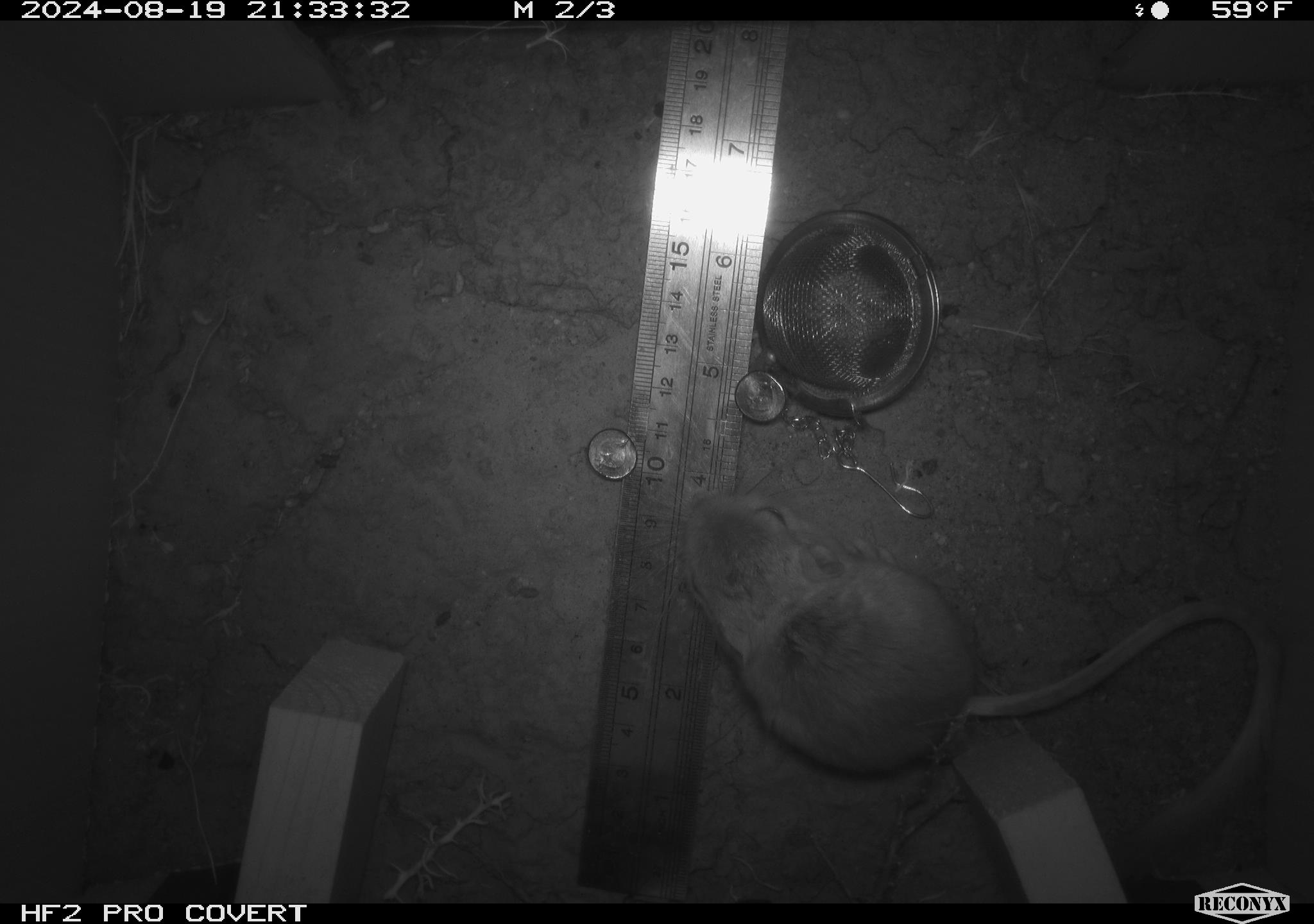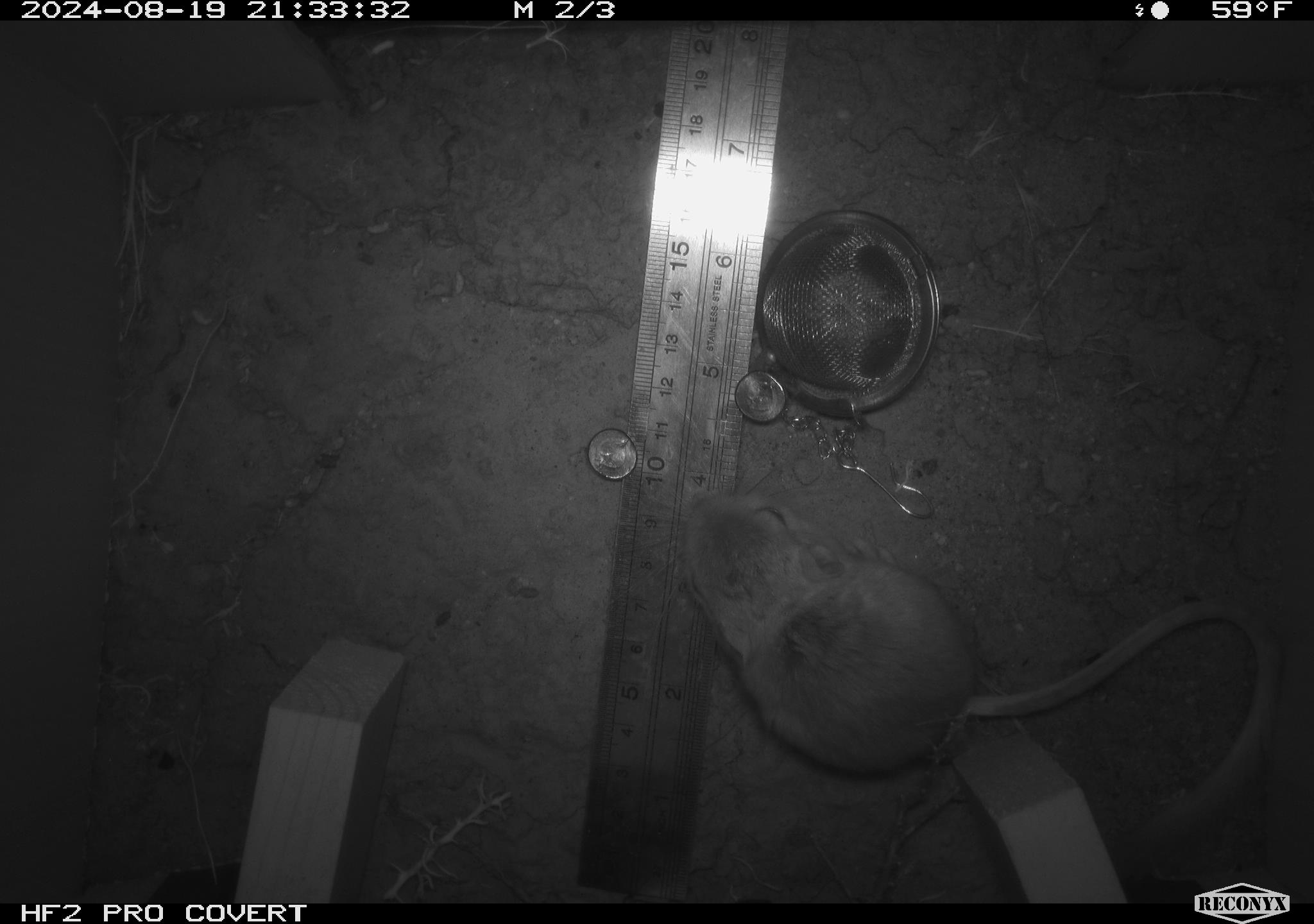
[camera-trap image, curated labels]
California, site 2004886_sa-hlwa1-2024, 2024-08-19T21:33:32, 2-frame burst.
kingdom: Animalia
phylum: Chordata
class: Mammalia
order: Rodentia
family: Heteromyidae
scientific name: Heteromyidae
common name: kangaroo rats and pocket mice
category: heteromyidae family